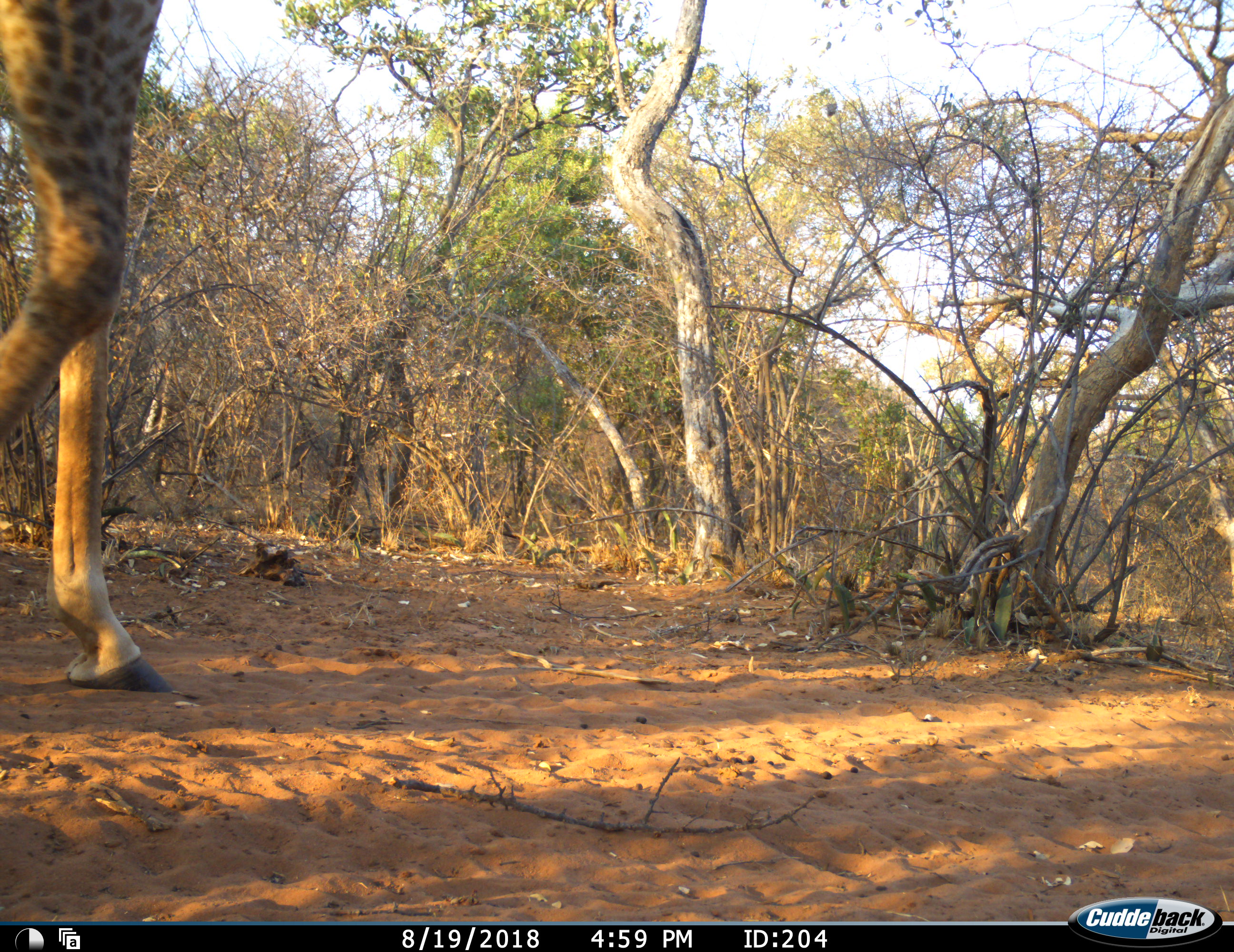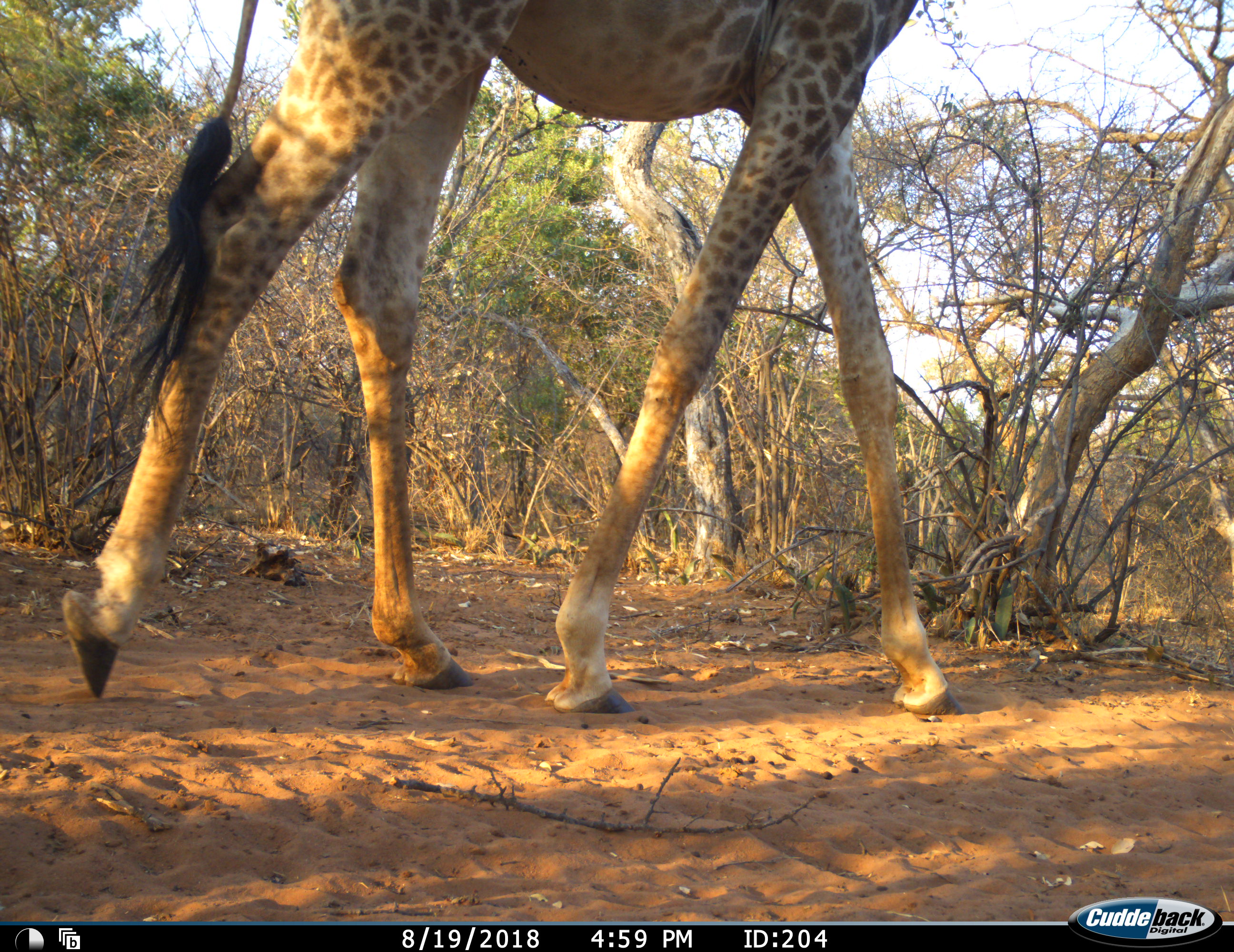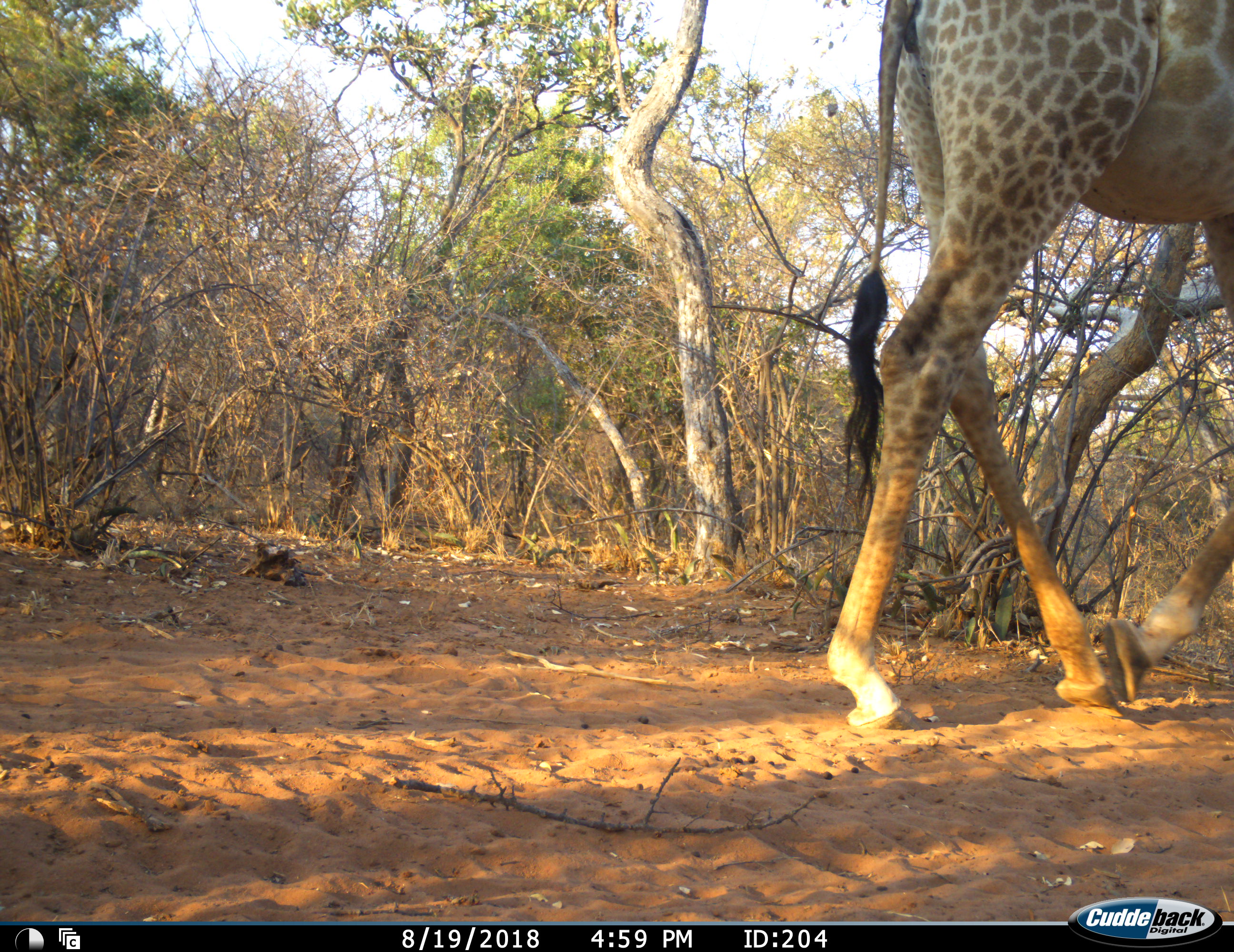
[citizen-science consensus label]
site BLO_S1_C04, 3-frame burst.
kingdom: Animalia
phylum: Chordata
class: Mammalia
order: Artiodactyla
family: Giraffidae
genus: Giraffa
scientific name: Giraffa camelopardalis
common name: giraffe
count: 1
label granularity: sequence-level